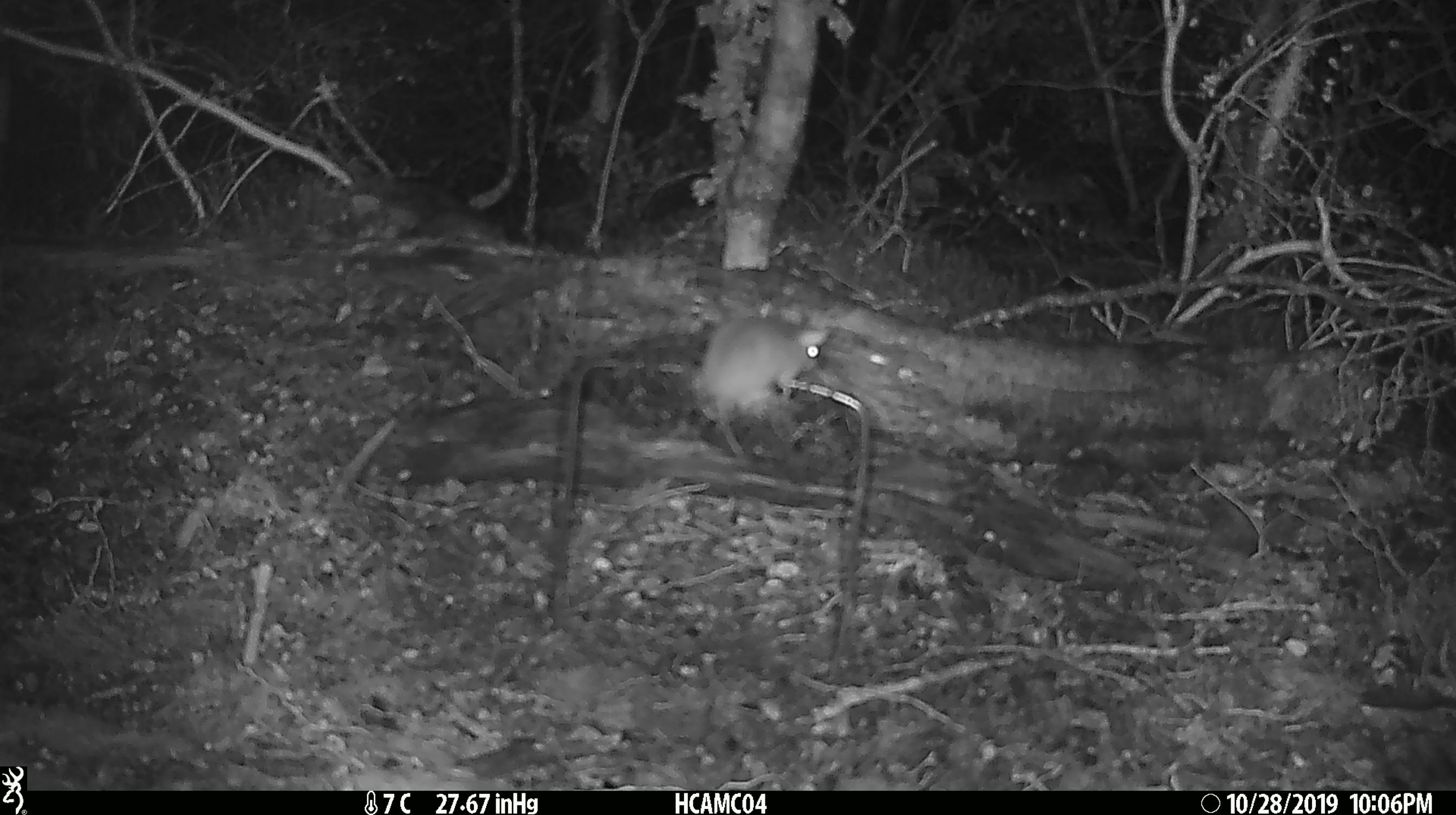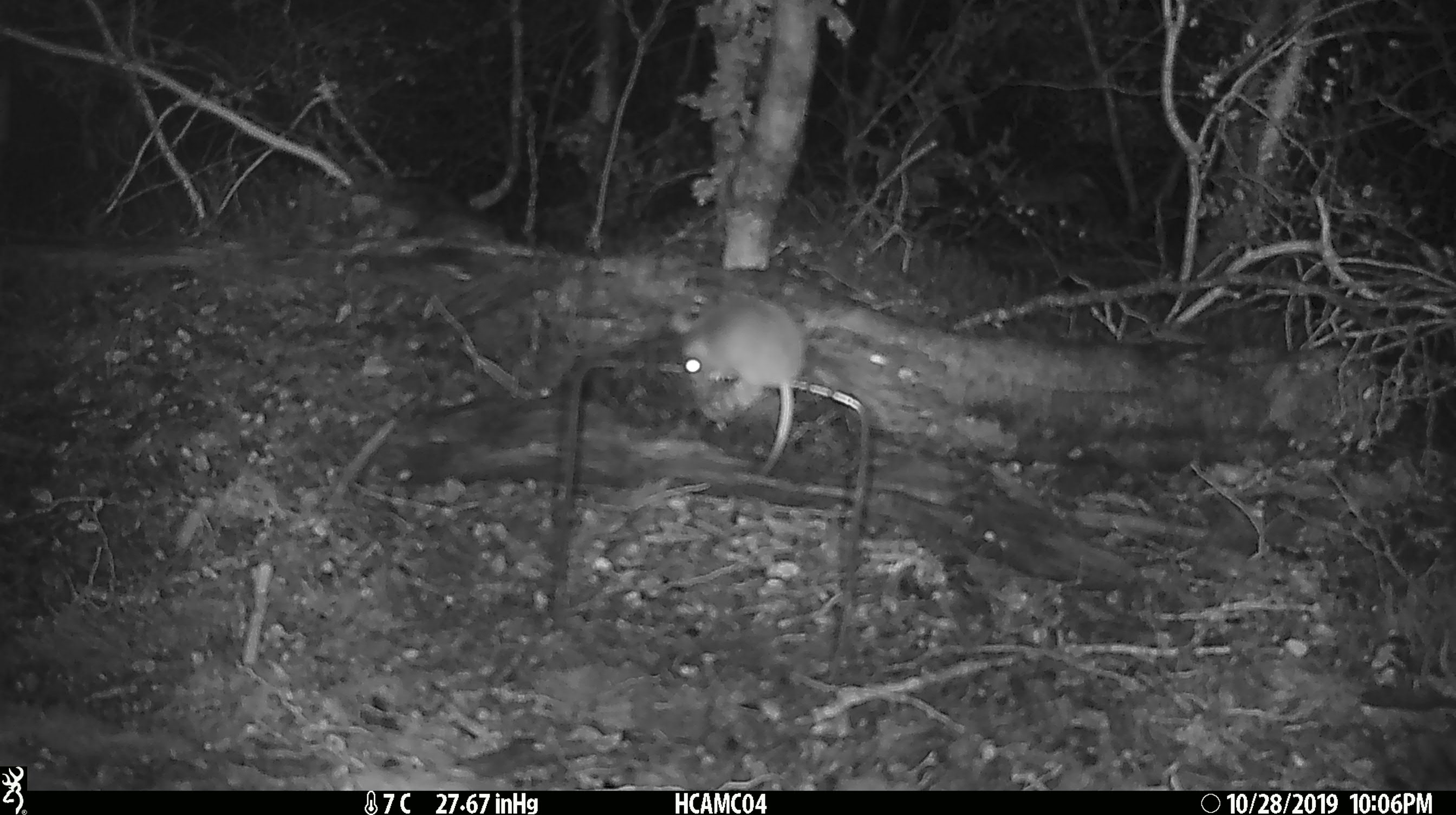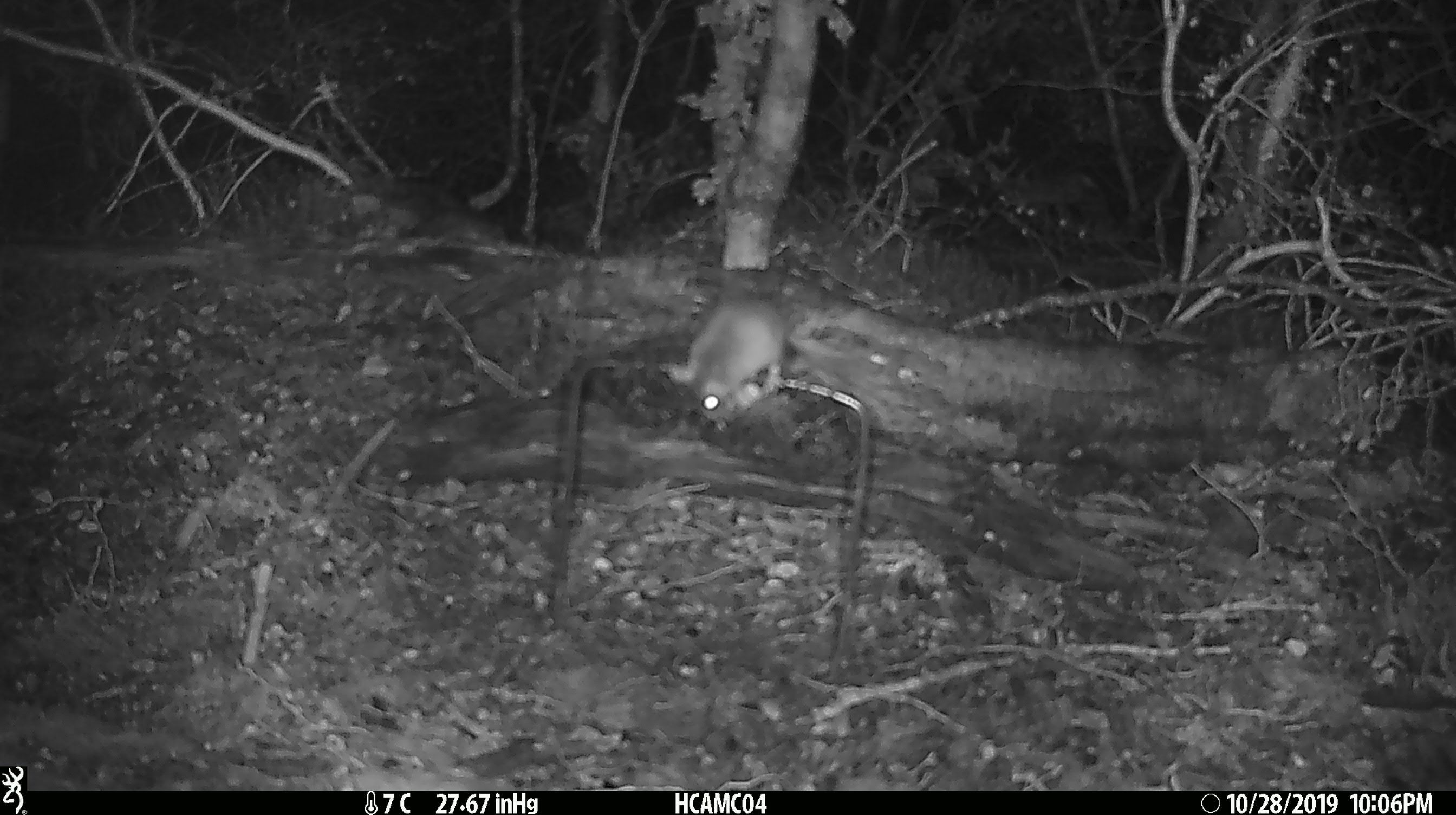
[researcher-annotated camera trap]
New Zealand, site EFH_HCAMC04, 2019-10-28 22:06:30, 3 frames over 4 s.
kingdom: Animalia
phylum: Chordata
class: Mammalia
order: Rodentia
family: Muridae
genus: Mus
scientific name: Mus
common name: mouse